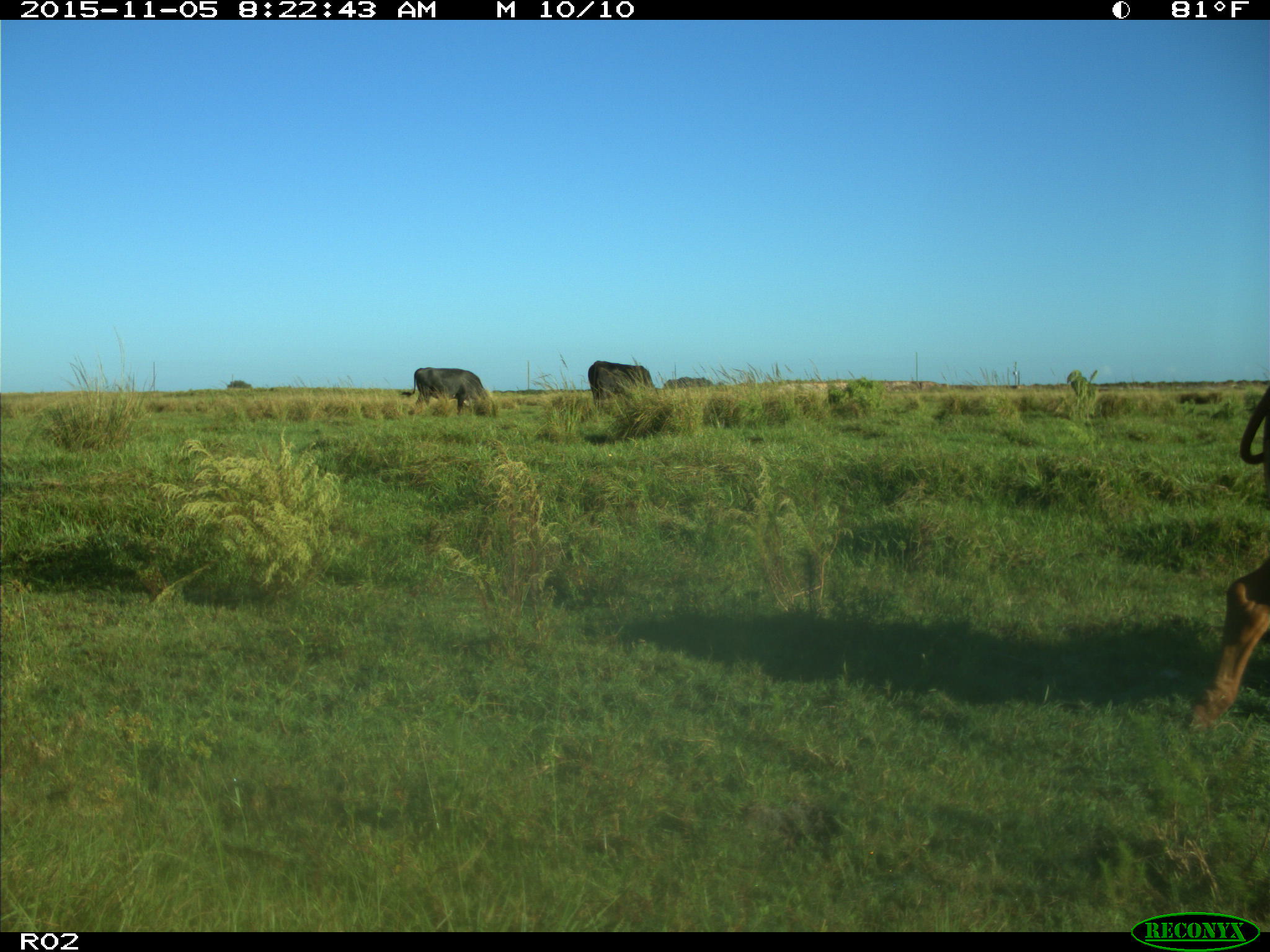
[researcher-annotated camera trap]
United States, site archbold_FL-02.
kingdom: Animalia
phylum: Chordata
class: Mammalia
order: Artiodactyla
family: Bovidae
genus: Bos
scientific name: Bos taurus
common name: domestic cow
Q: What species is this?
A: Bos taurus (domestic cow).